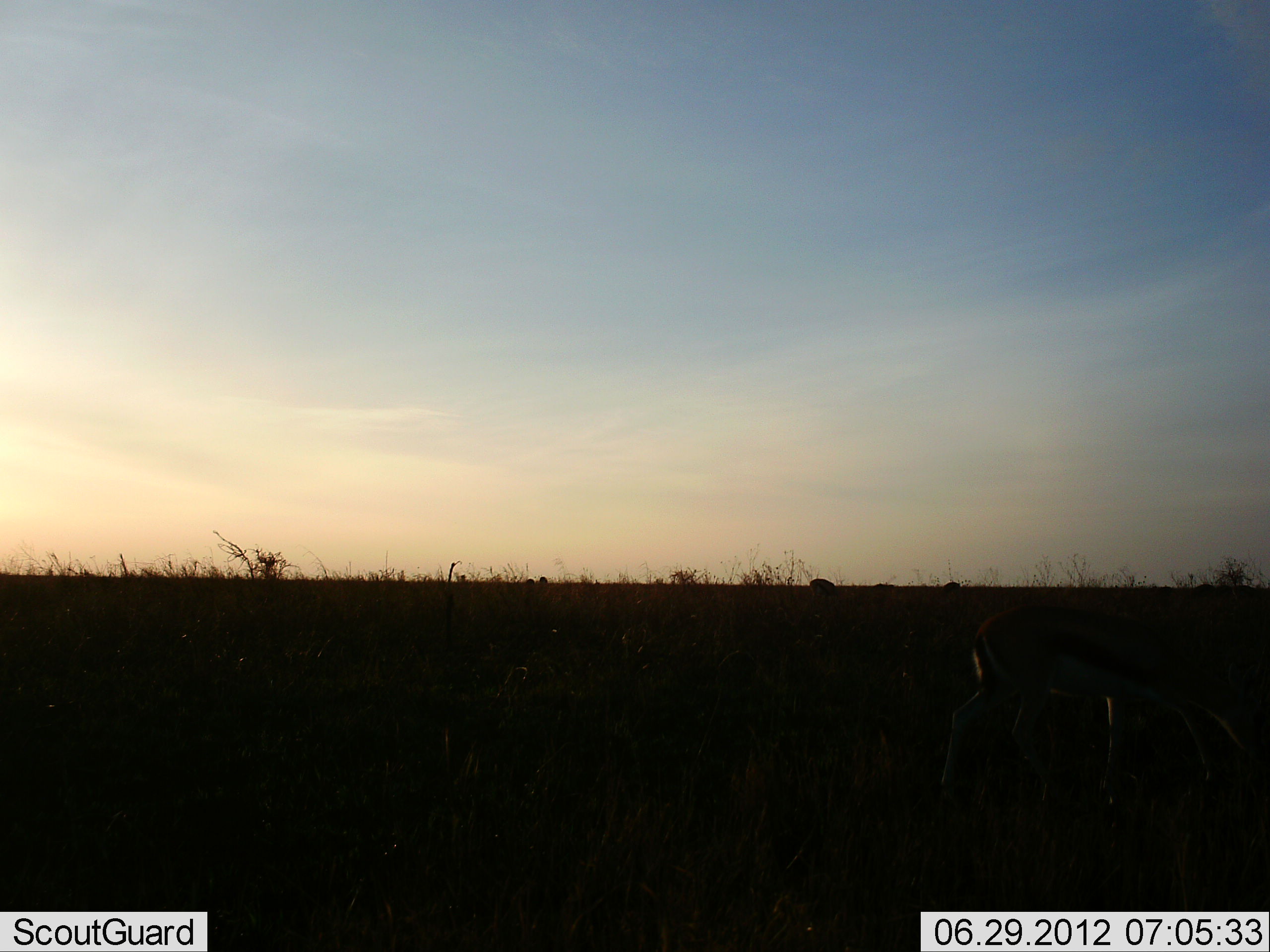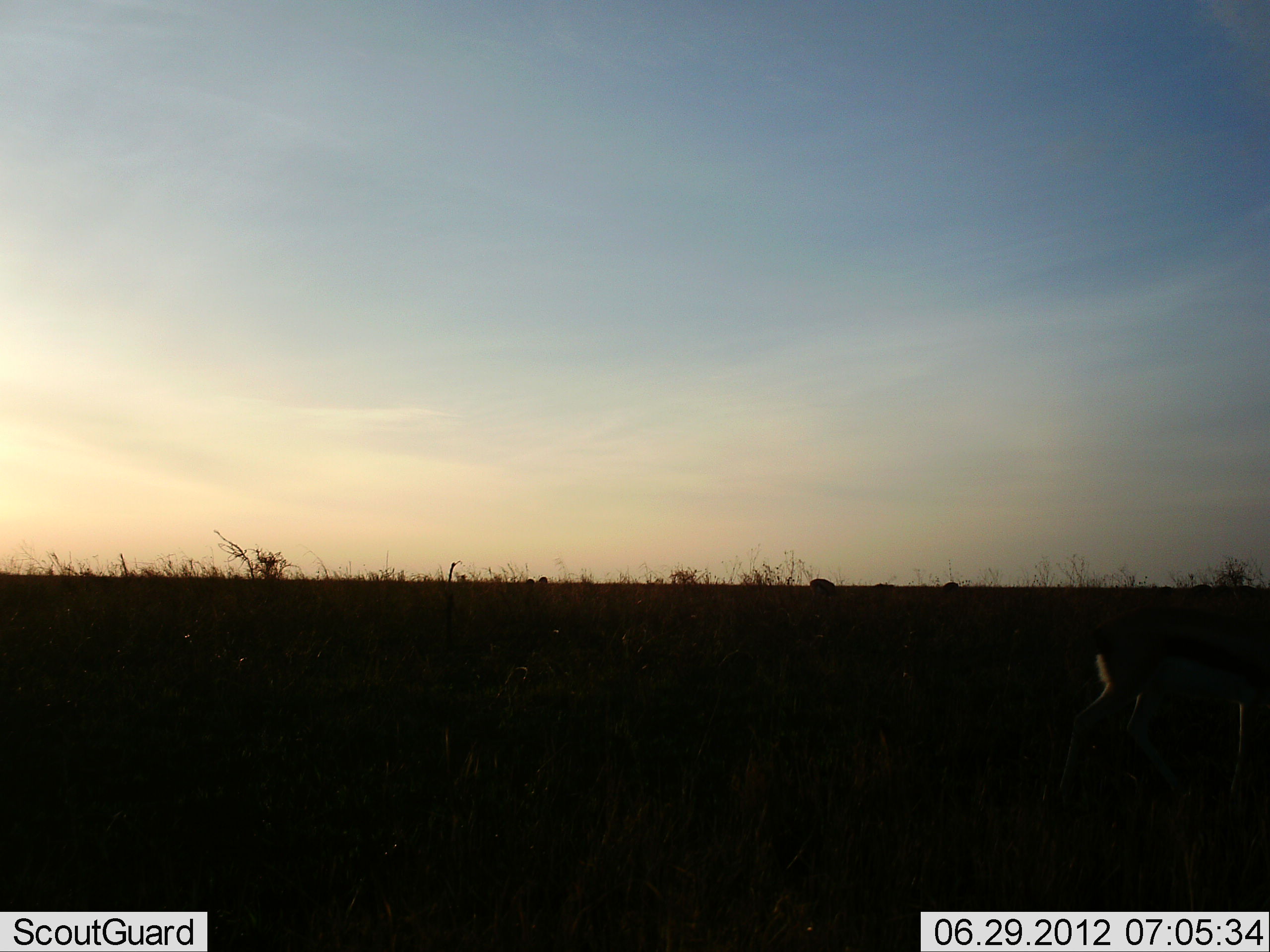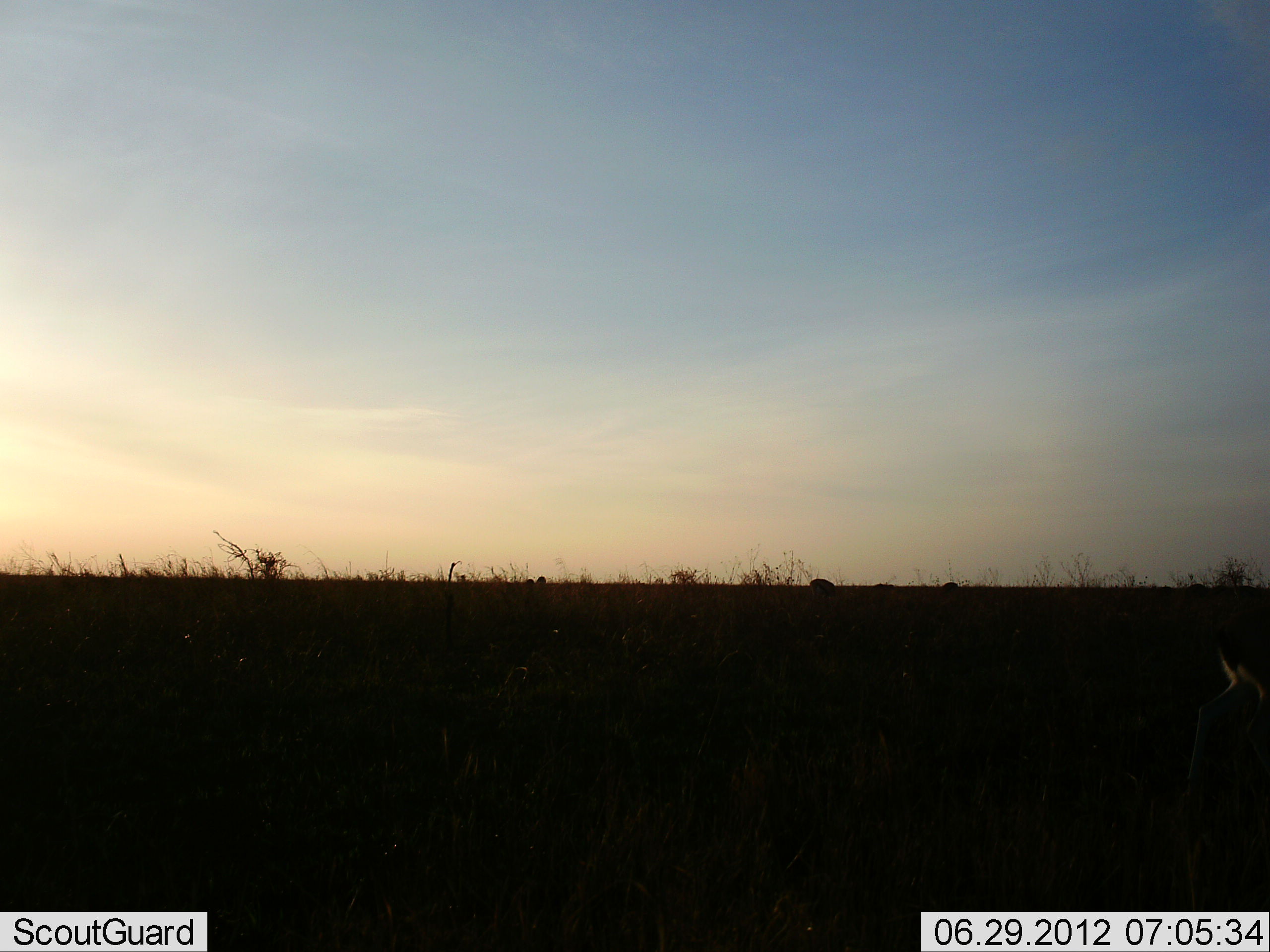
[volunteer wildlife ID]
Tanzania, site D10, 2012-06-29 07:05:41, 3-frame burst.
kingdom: Animalia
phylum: Chordata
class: Mammalia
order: Artiodactyla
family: Bovidae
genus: Eudorcas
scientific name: Eudorcas thomsonii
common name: thomson's gazelle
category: gazellethomsons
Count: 1.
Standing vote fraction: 10%.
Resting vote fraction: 0%.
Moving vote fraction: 90%.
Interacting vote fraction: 0%.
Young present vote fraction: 0%.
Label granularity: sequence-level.